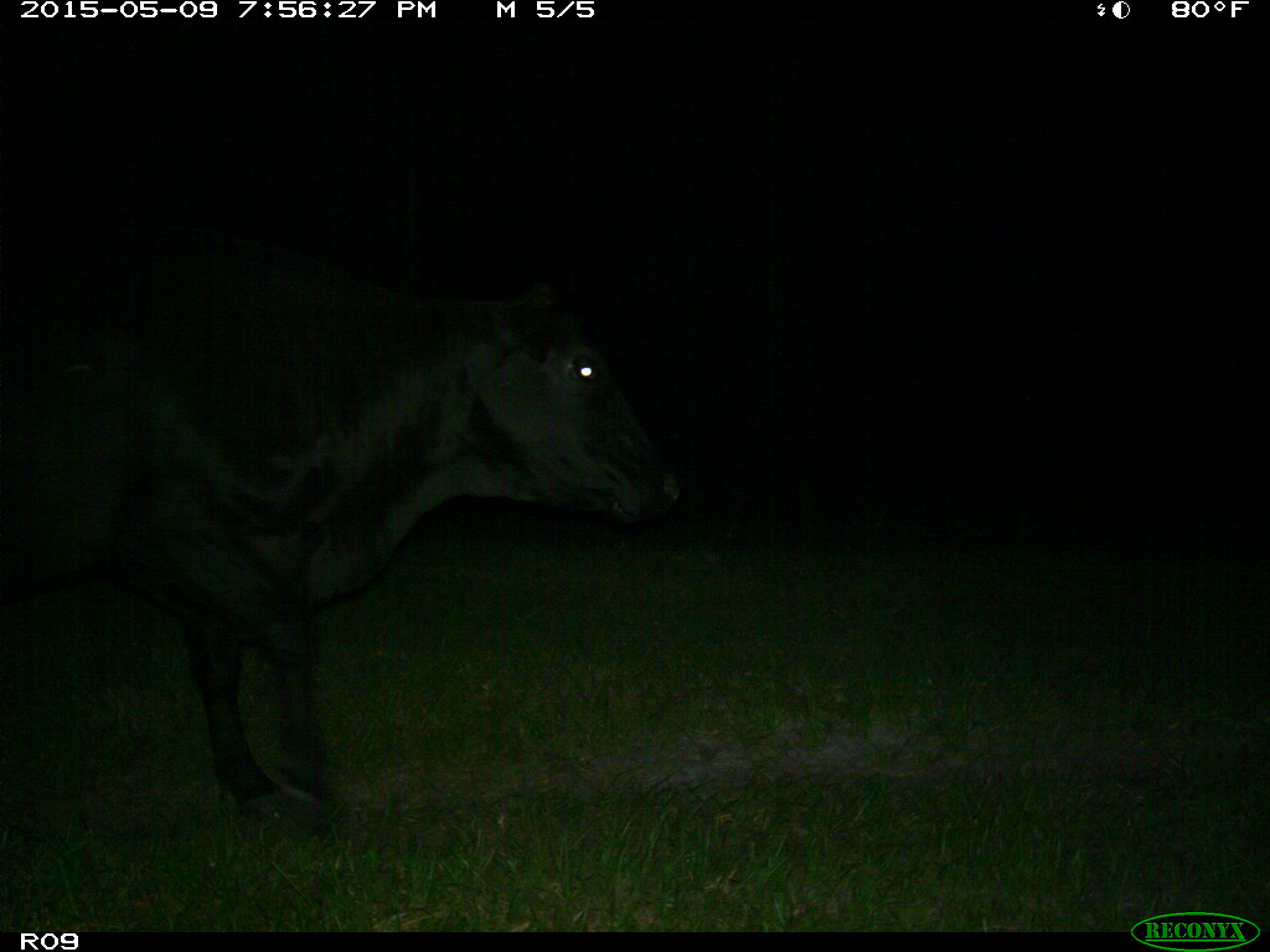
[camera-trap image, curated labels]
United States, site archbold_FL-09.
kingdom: Animalia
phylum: Chordata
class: Mammalia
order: Artiodactyla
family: Bovidae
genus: Bos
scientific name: Bos taurus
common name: domestic cow